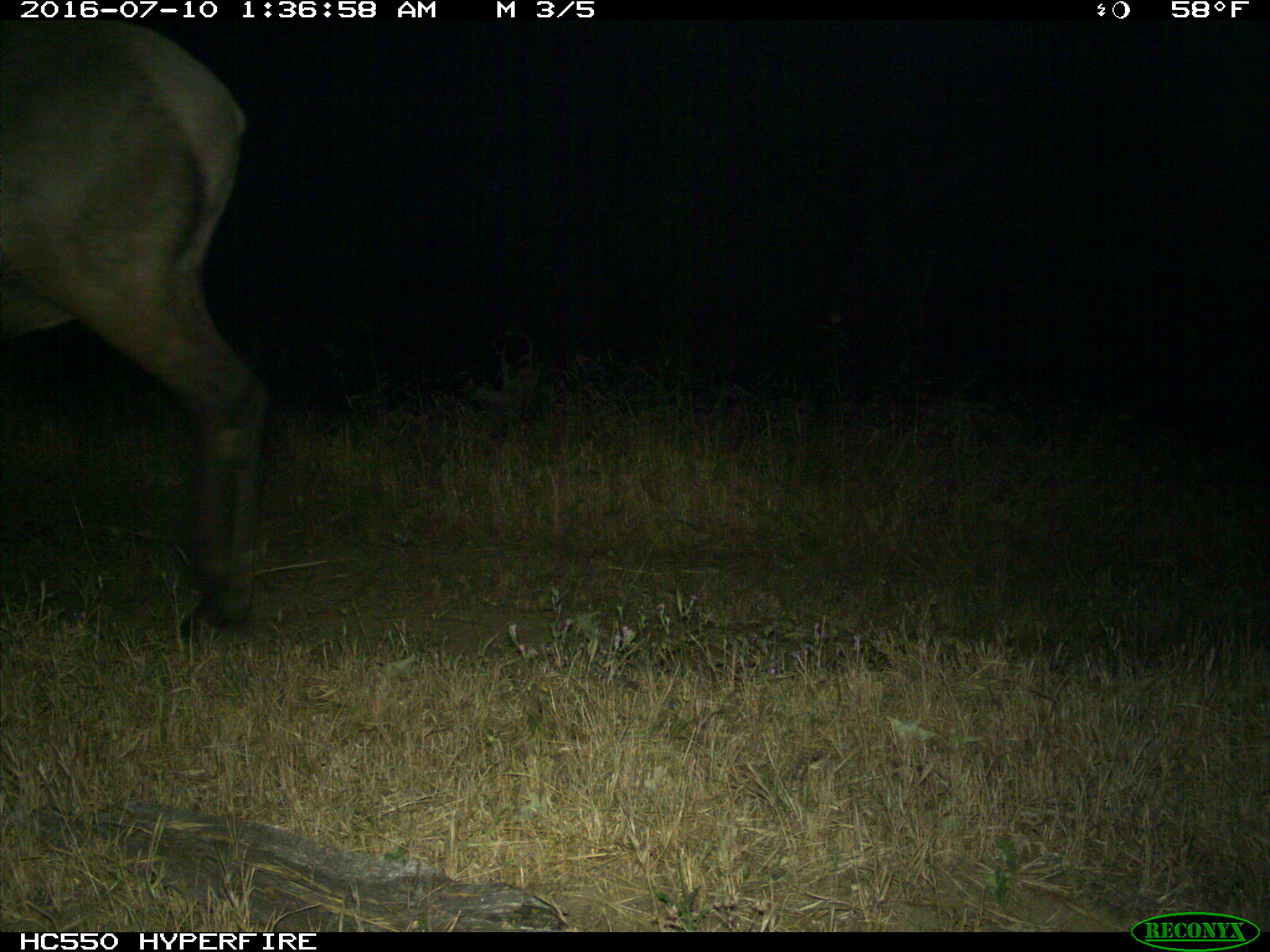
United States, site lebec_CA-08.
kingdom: Animalia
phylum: Chordata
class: Mammalia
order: Artiodactyla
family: Cervidae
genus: Cervus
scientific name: Cervus canadensis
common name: elk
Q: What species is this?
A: Cervus canadensis (elk).